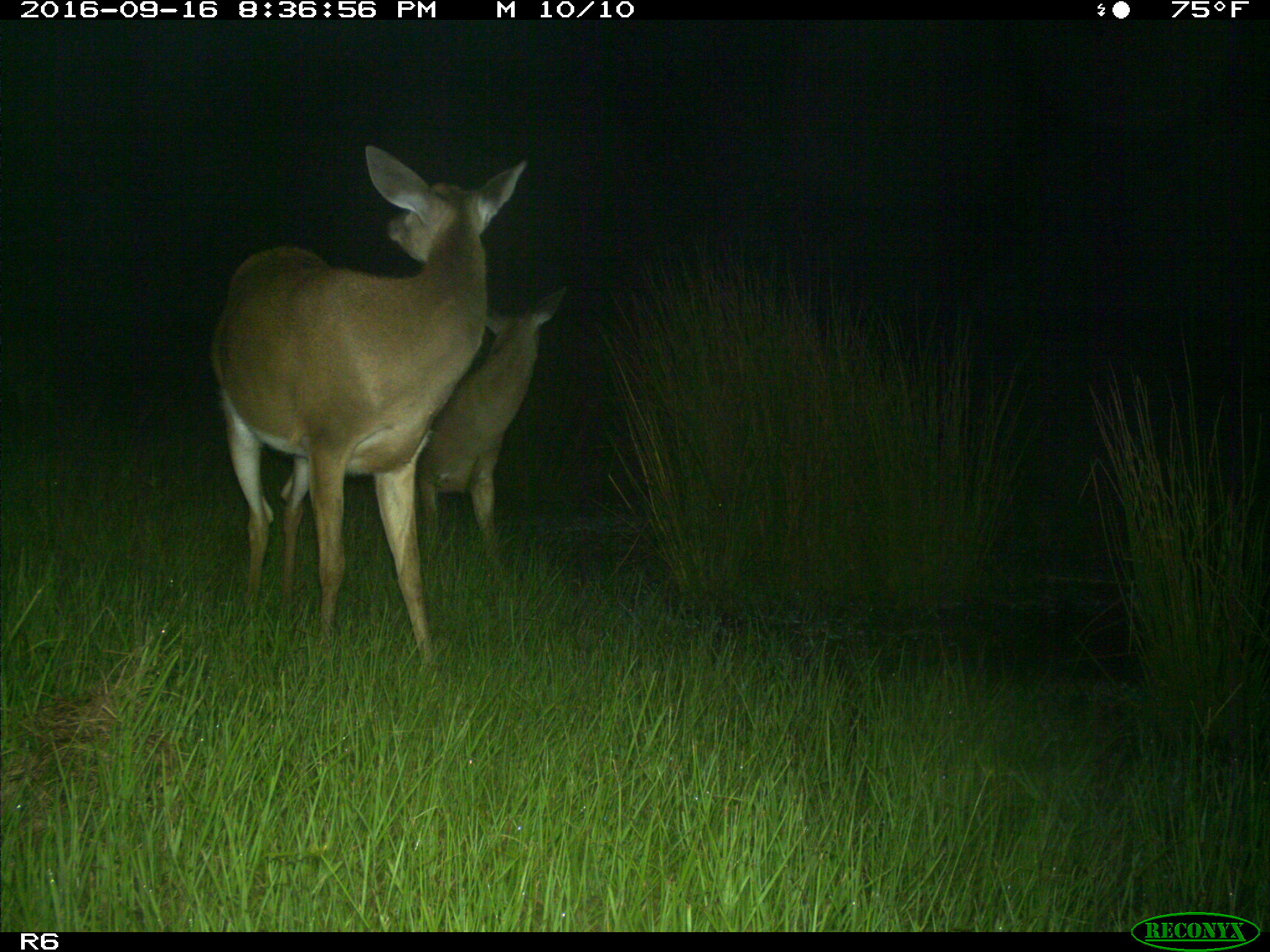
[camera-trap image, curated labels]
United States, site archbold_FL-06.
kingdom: Animalia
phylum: Chordata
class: Mammalia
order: Artiodactyla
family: Cervidae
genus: Odocoileus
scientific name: Odocoileus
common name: deer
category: unidentified deer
Unidentified deer (deer) (Odocoileus).